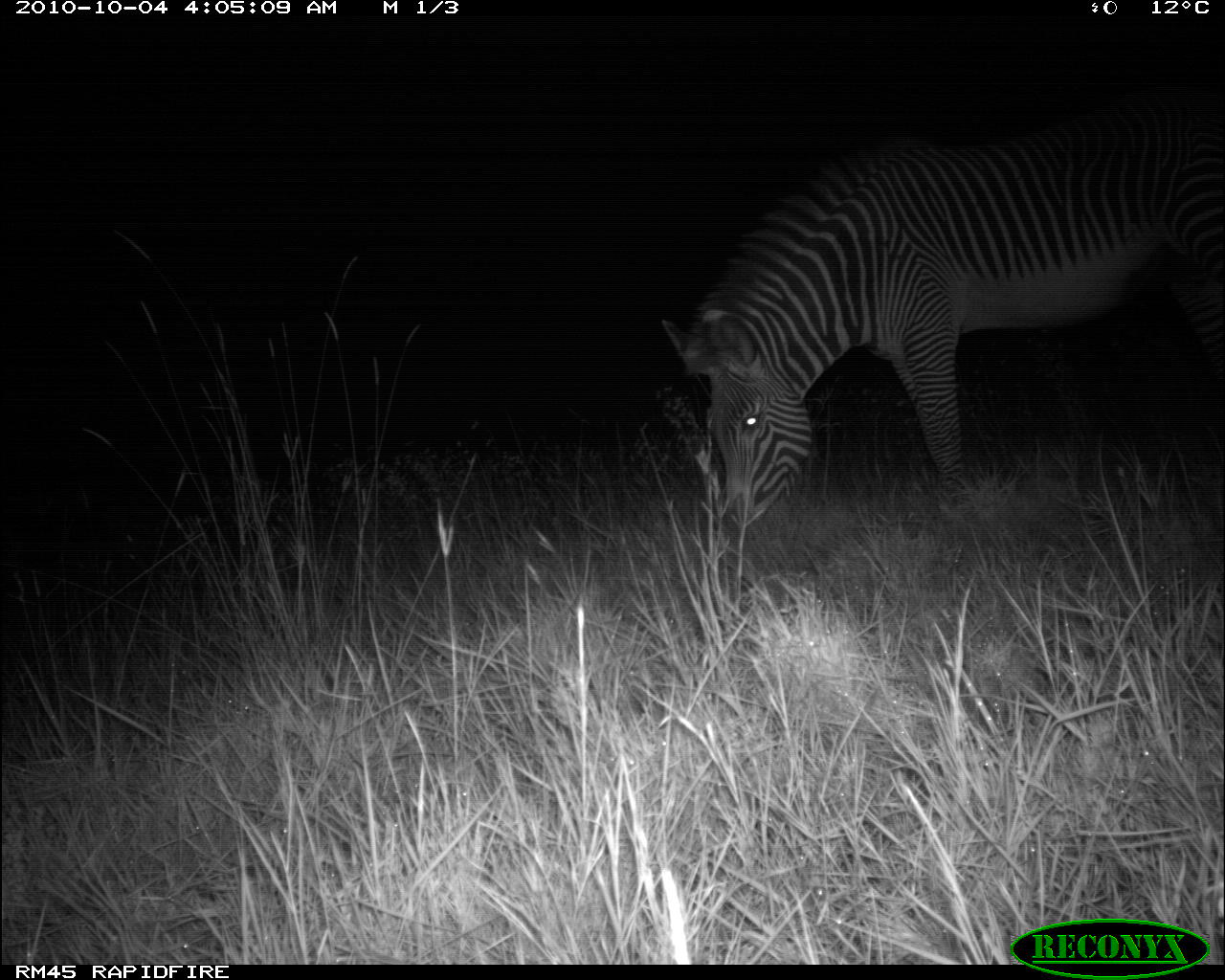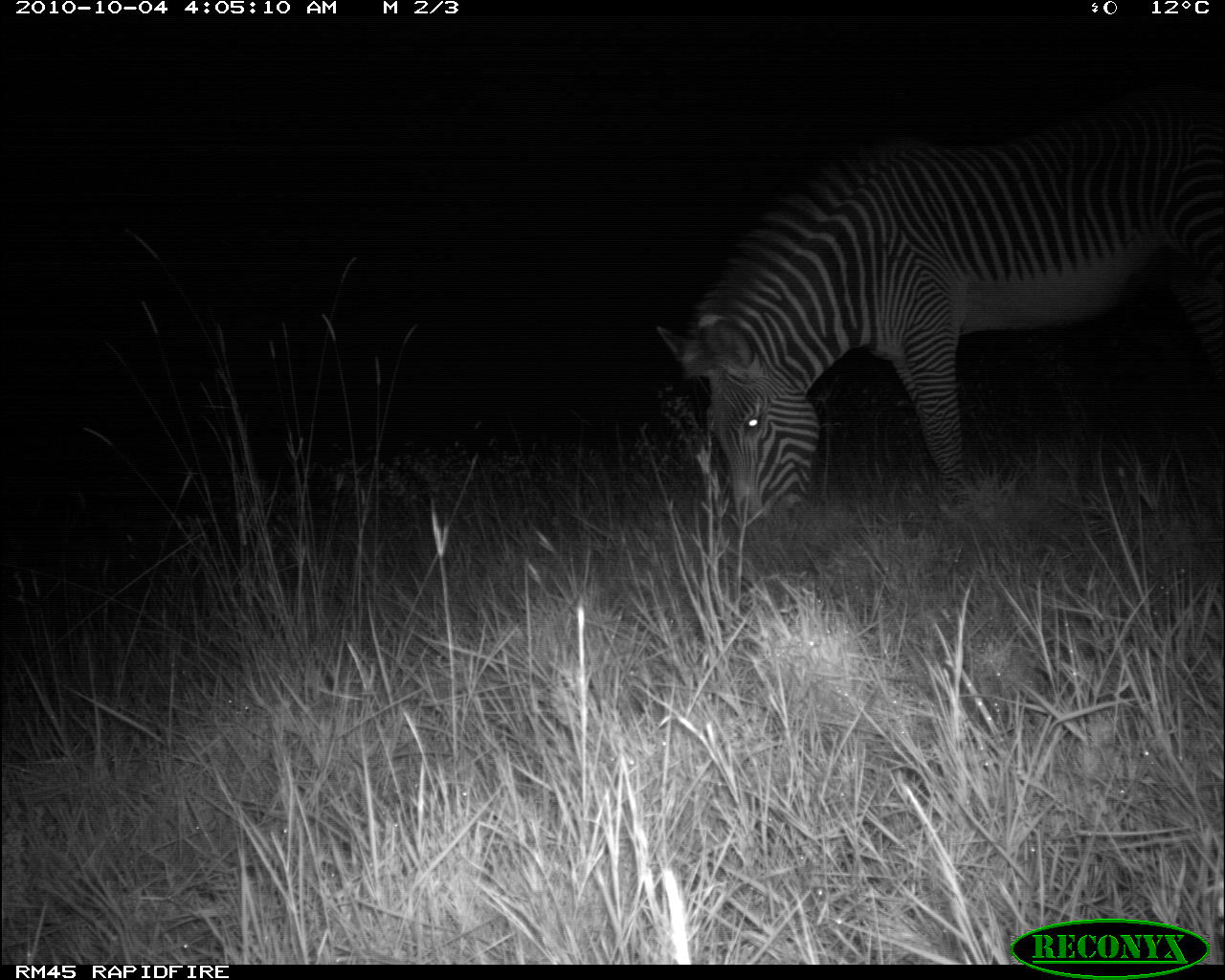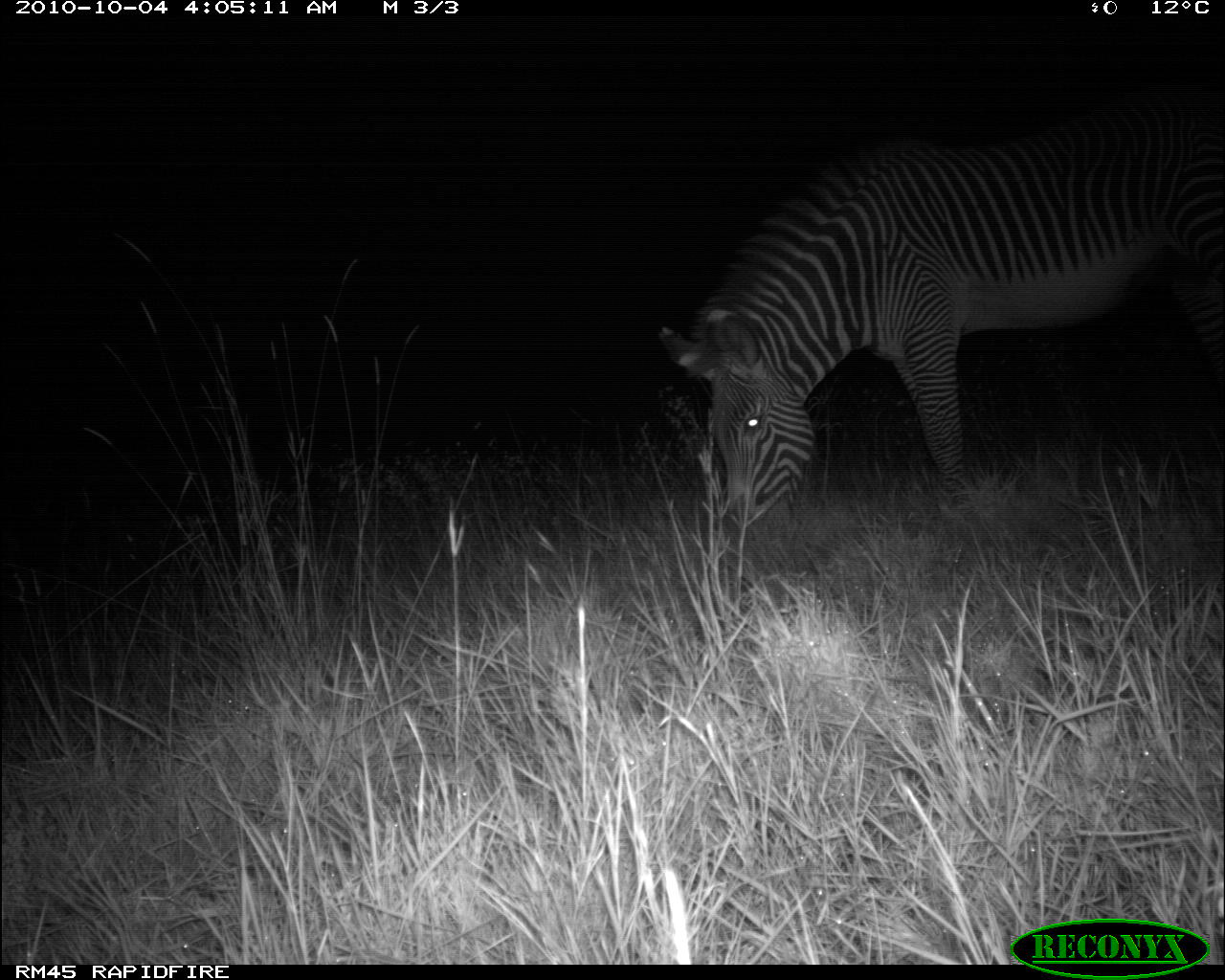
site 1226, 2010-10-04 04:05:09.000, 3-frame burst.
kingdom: Animalia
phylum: Chordata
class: Mammalia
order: Perissodactyla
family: Equidae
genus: Equus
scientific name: Equus grevyi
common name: grévy's zebra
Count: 1.